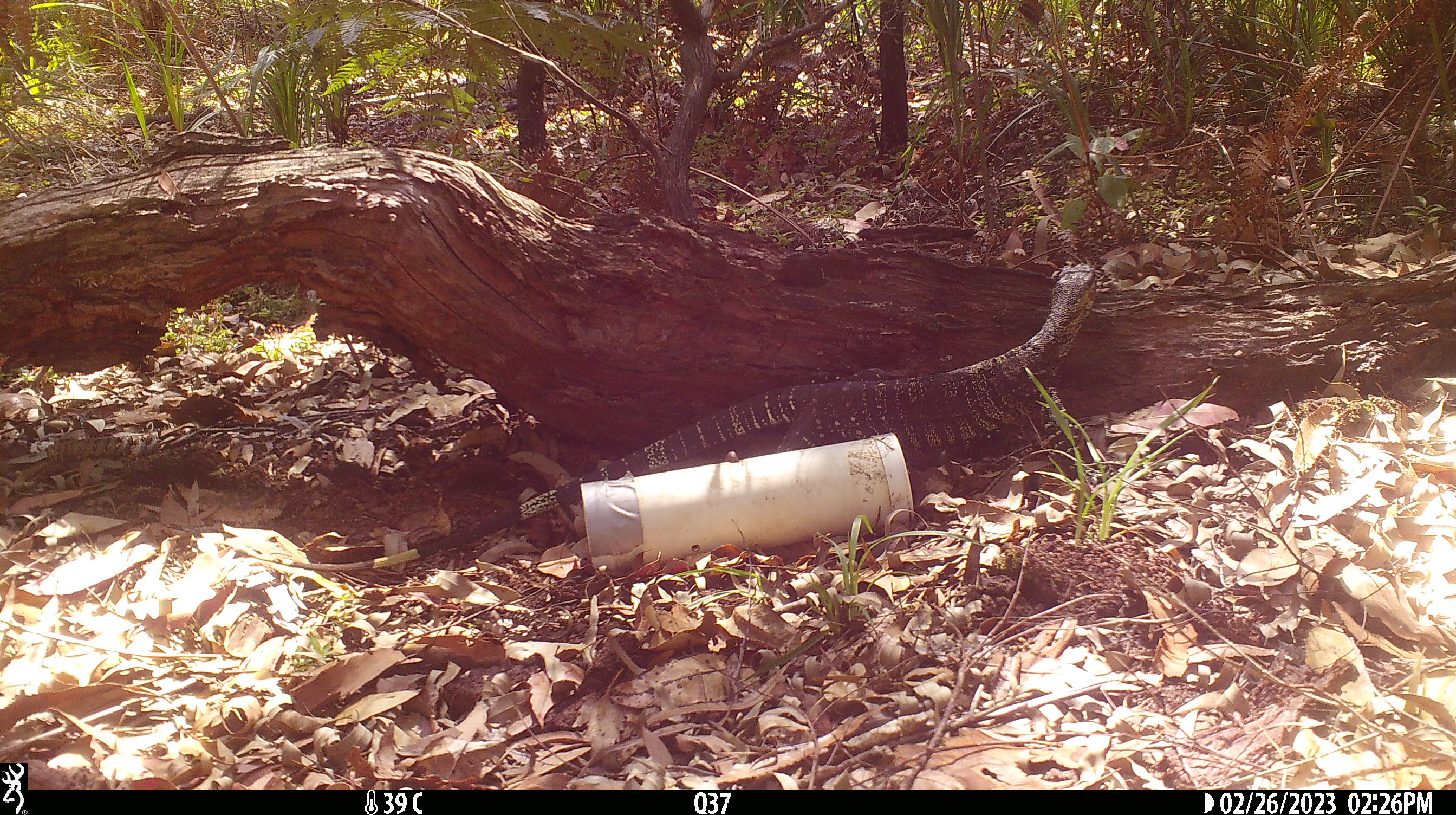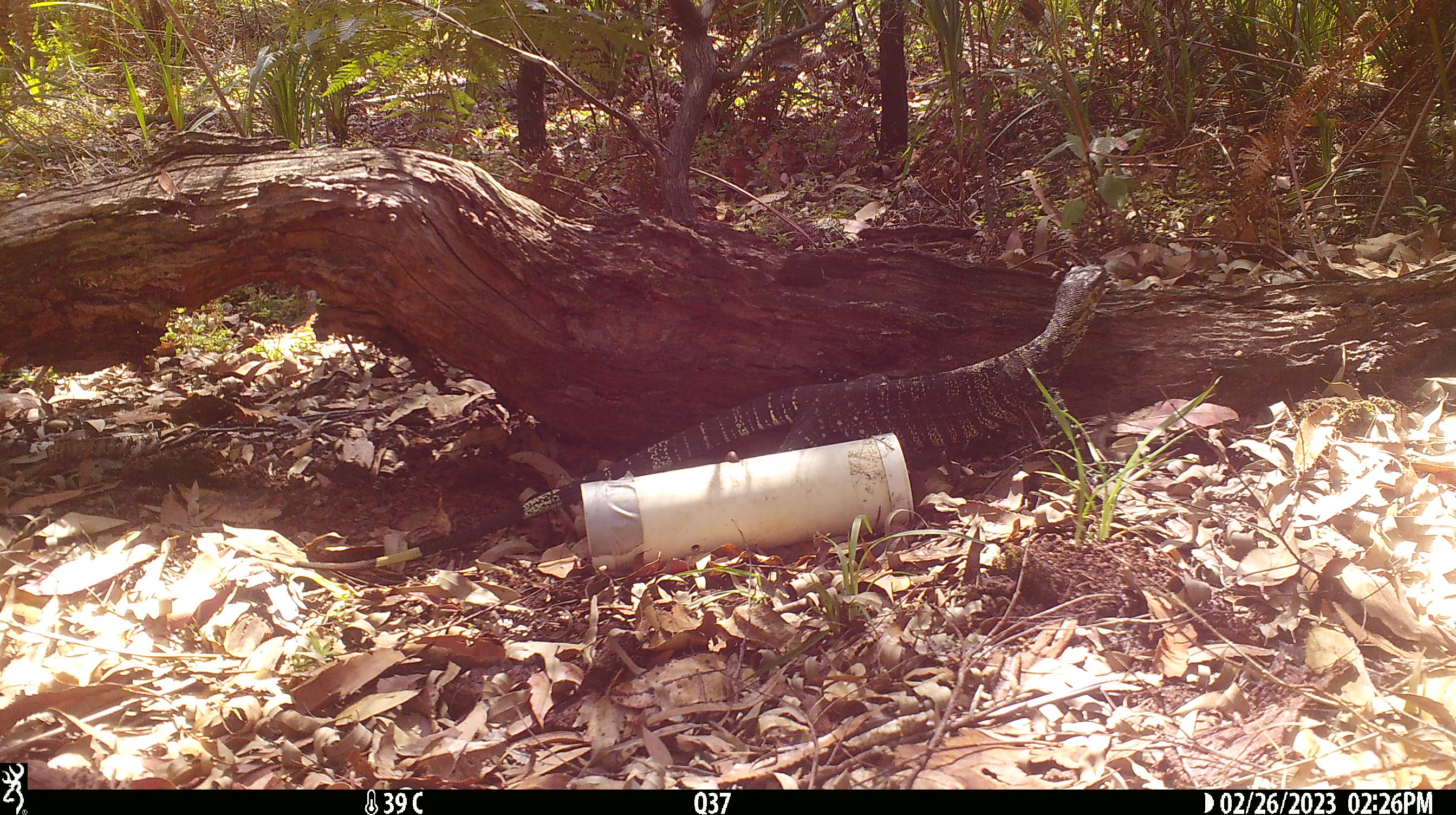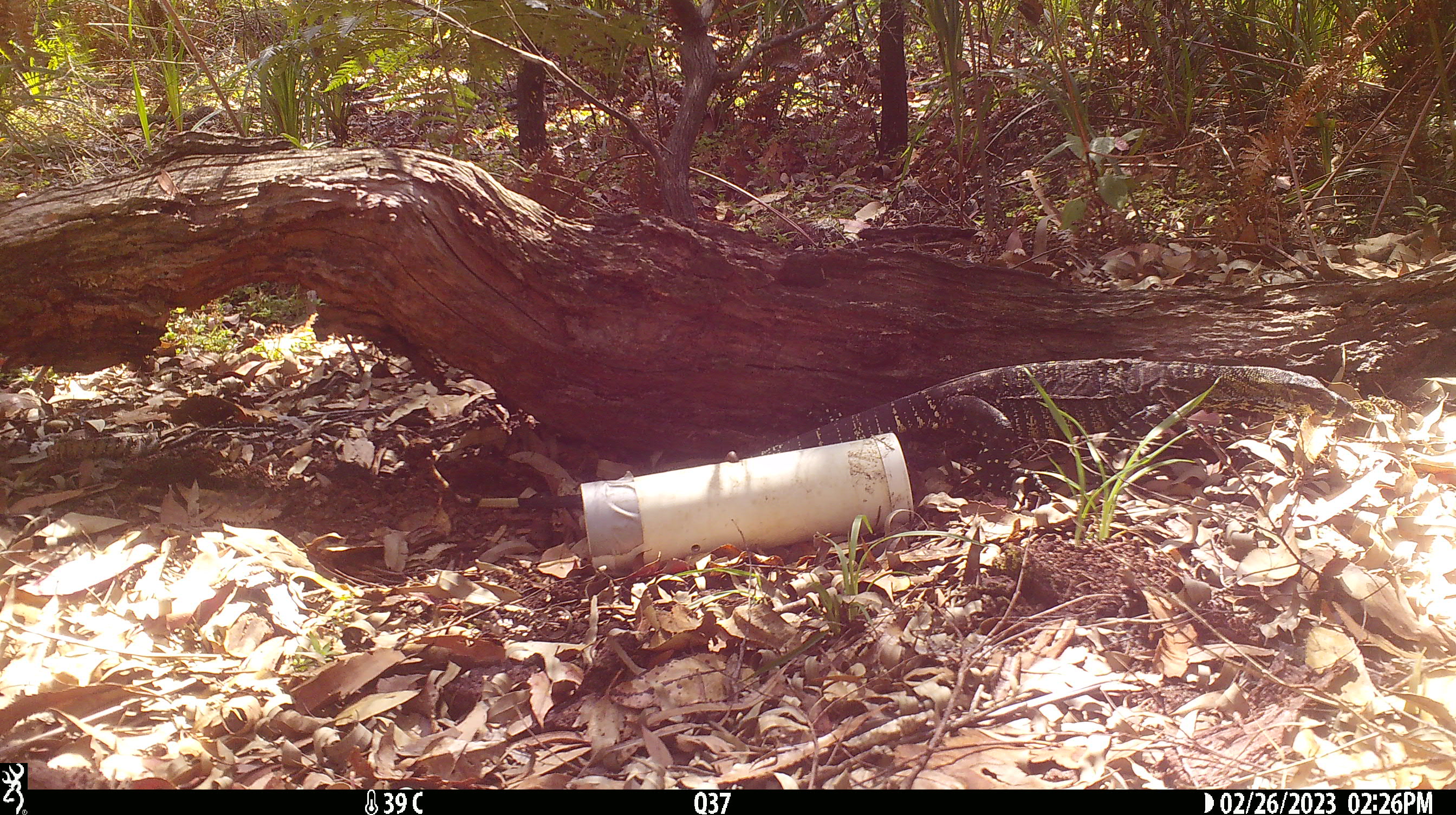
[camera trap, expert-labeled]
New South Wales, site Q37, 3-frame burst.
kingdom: Animalia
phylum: Chordata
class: Reptilia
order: Squamata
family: Varanidae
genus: Varanus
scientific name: Varanus varius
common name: lace monitor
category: goanna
Goanna (lace monitor) (Varanus varius).